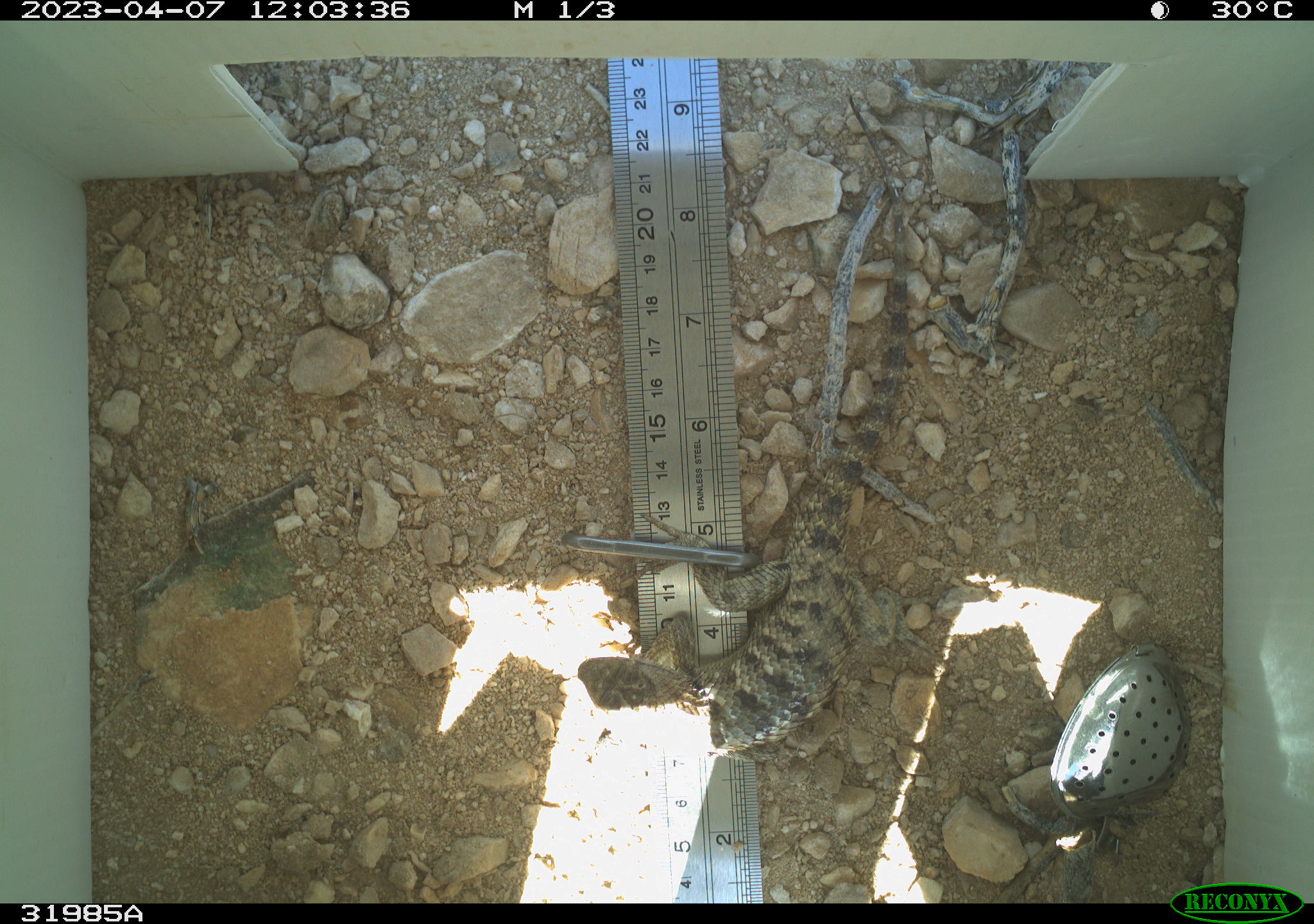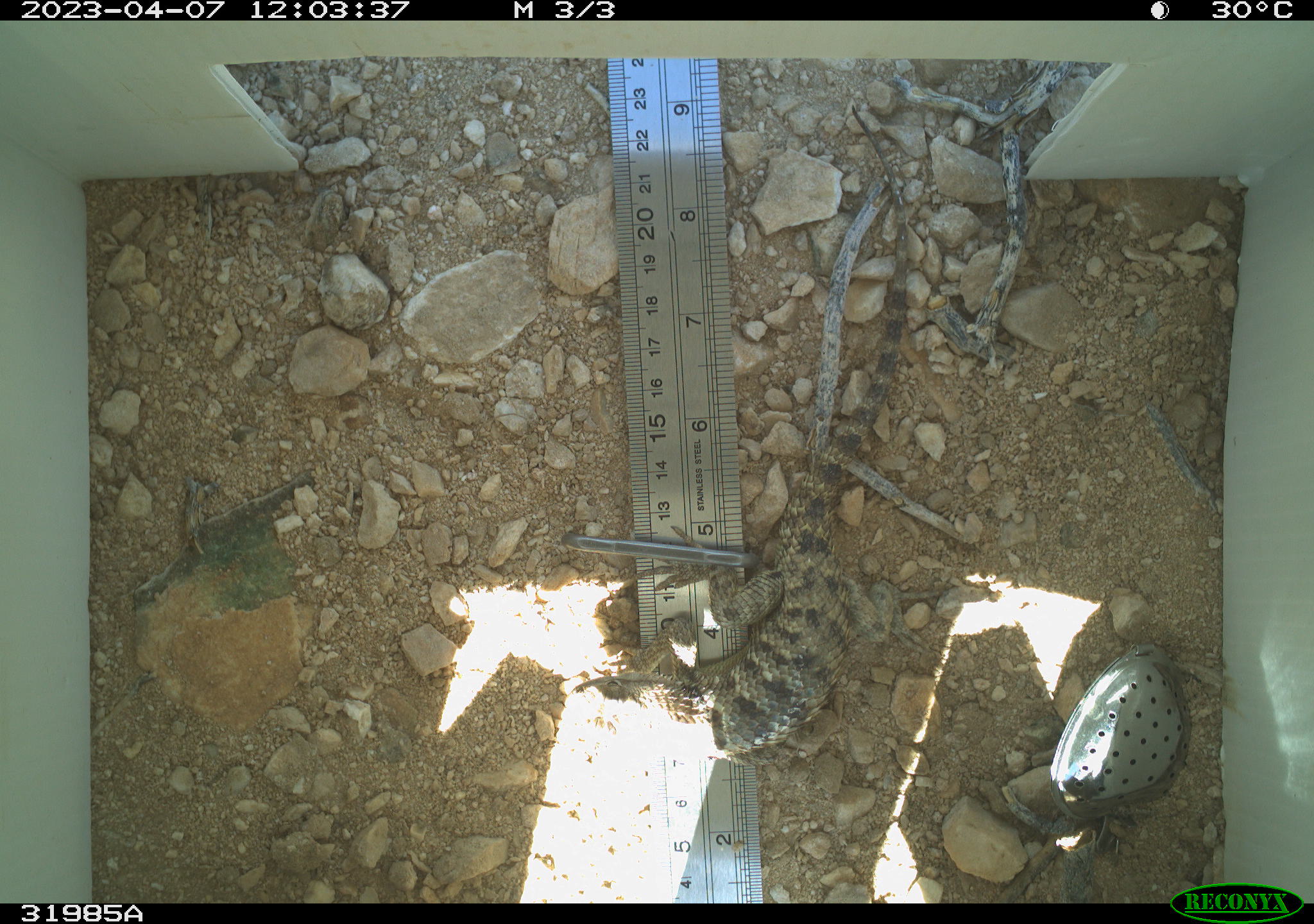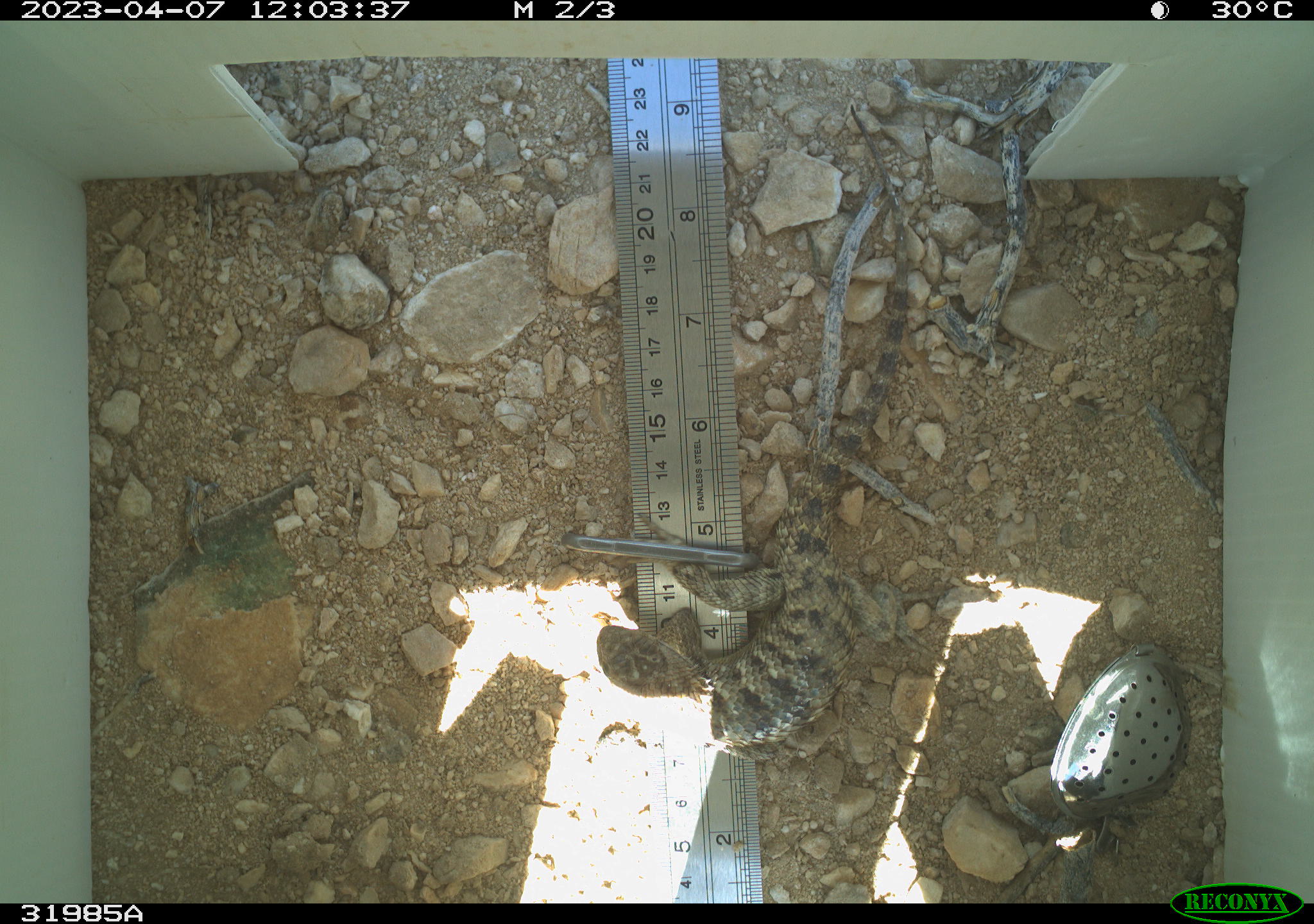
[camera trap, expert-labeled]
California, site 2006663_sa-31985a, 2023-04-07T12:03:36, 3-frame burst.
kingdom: Animalia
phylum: Chordata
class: Reptilia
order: Squamata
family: Phrynosomatidae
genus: Sceloporus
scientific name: Sceloporus uniformis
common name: yellow-backed spiny lizard